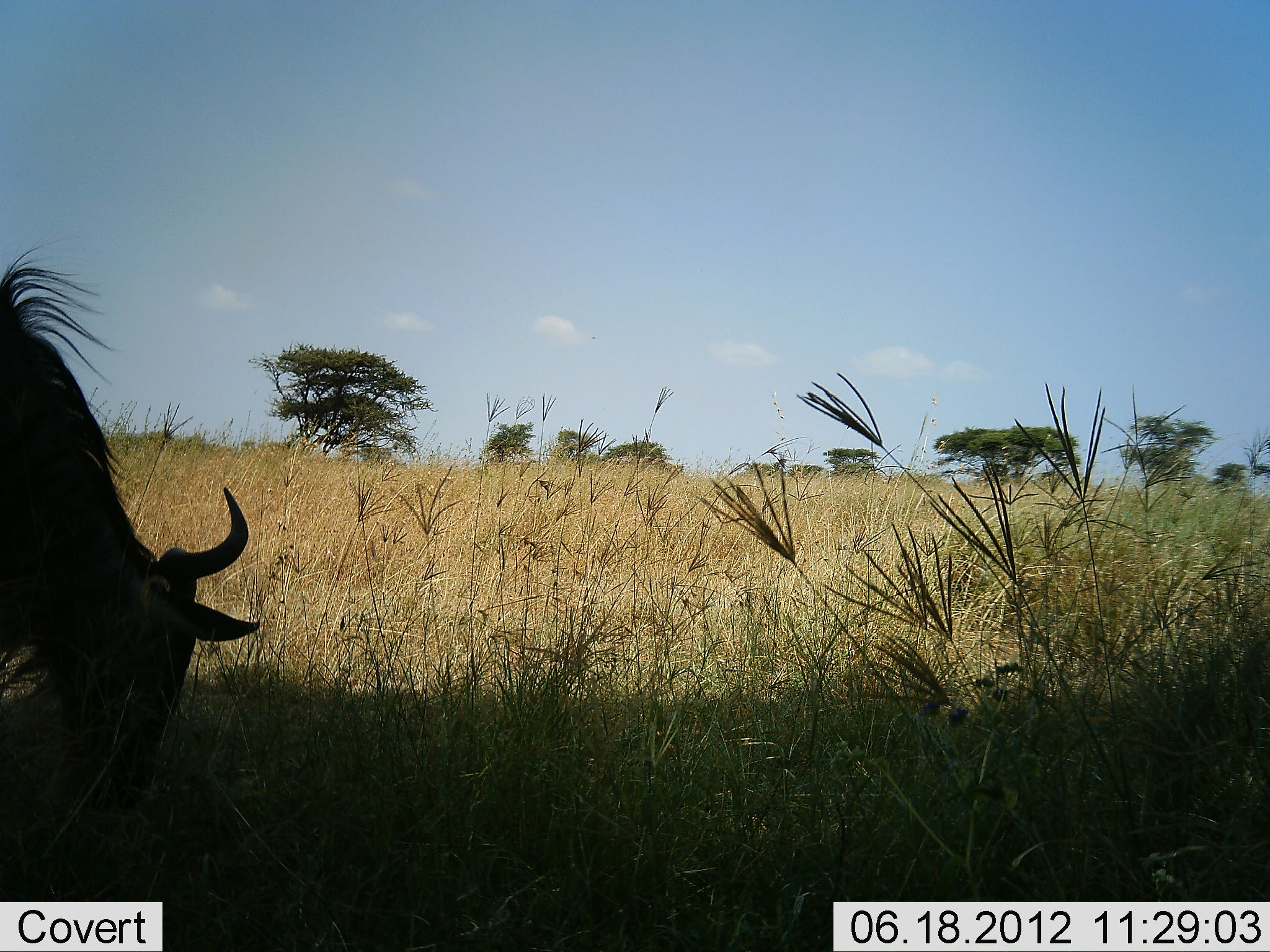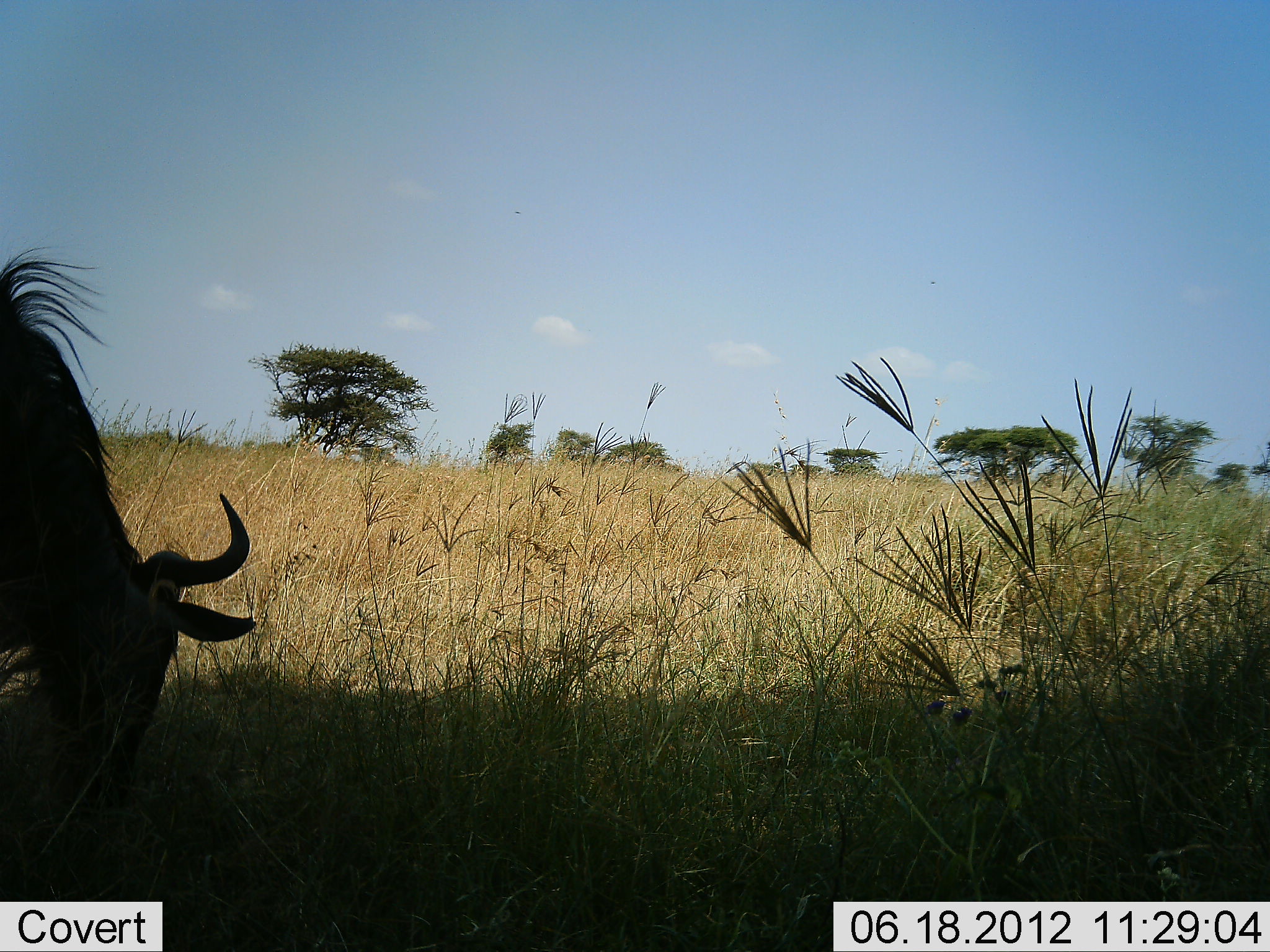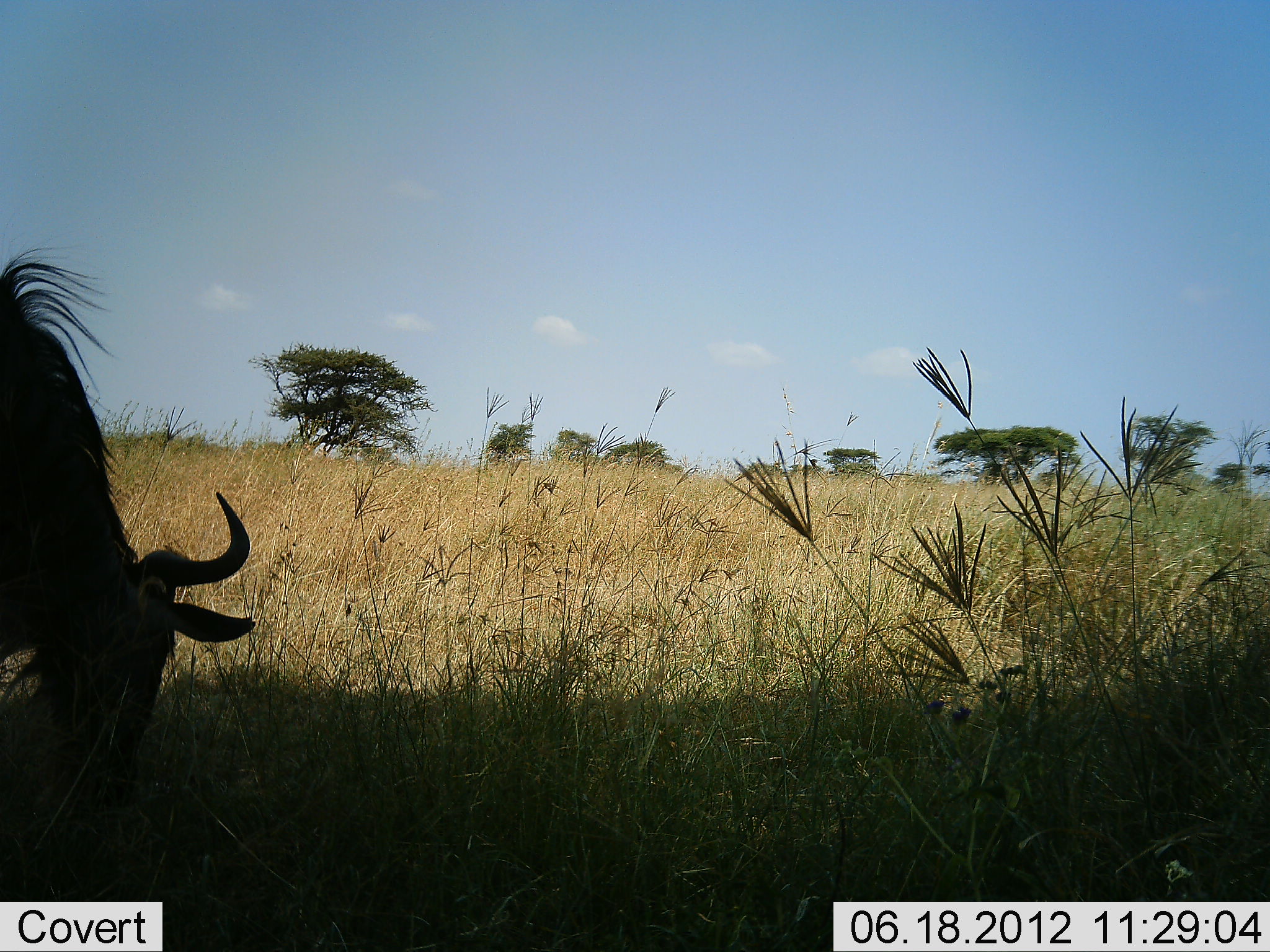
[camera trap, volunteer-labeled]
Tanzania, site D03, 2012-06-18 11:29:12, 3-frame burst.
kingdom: Animalia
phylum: Chordata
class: Mammalia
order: Artiodactyla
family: Bovidae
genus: Connochaetes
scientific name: Connochaetes taurinus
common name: blue wildebeest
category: wildebeest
Wildebeest (blue wildebeest) (Connochaetes taurinus), count 1. Behavior (volunteer vote fractions): standing 10%, resting 0%, moving 0%, interacting 0%. Young present (vote fraction): 0%. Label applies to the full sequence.